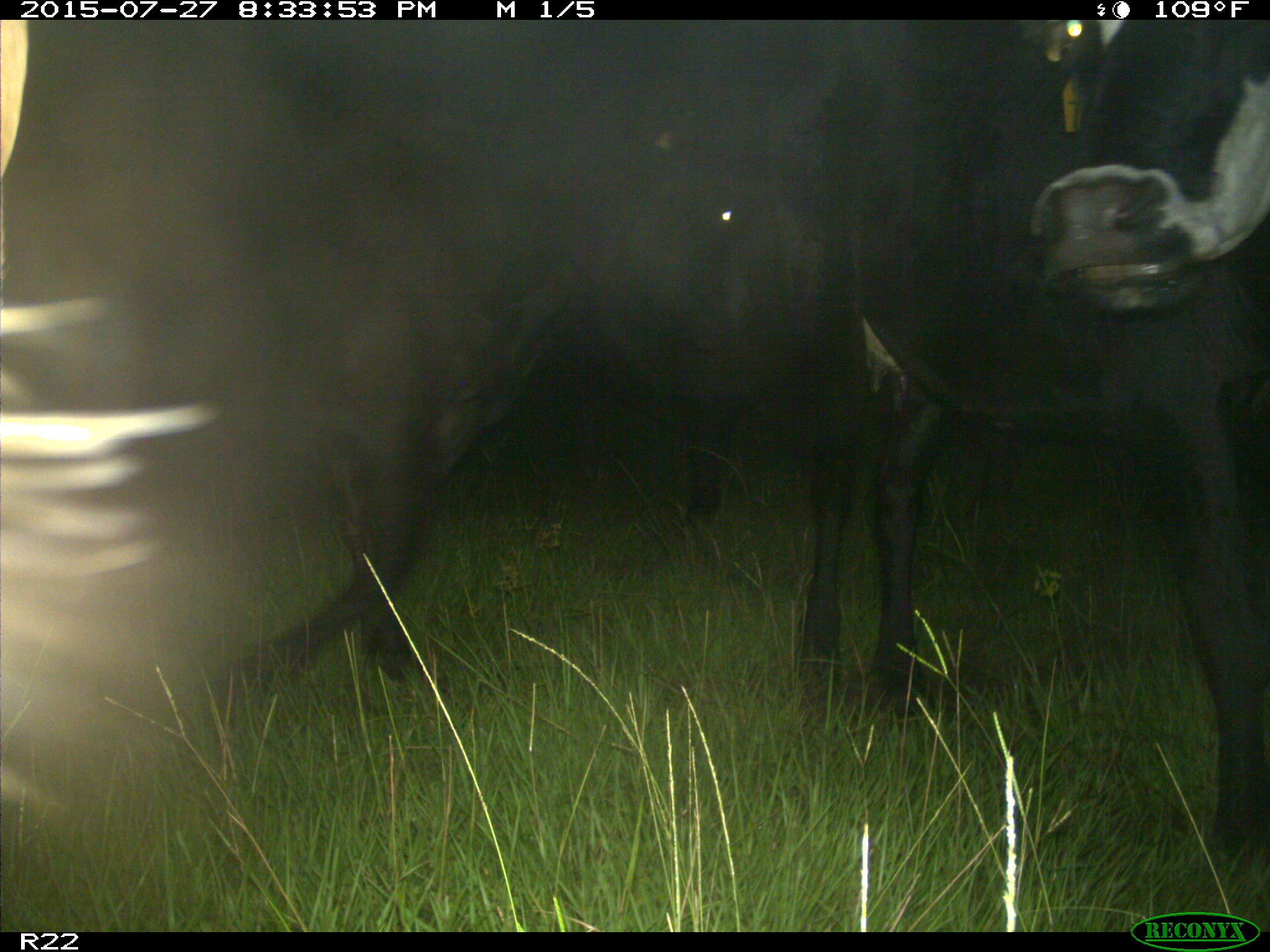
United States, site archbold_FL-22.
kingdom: Animalia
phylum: Chordata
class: Mammalia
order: Artiodactyla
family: Bovidae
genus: Bos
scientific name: Bos taurus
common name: domestic cow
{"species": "Bos taurus (domestic cow)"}